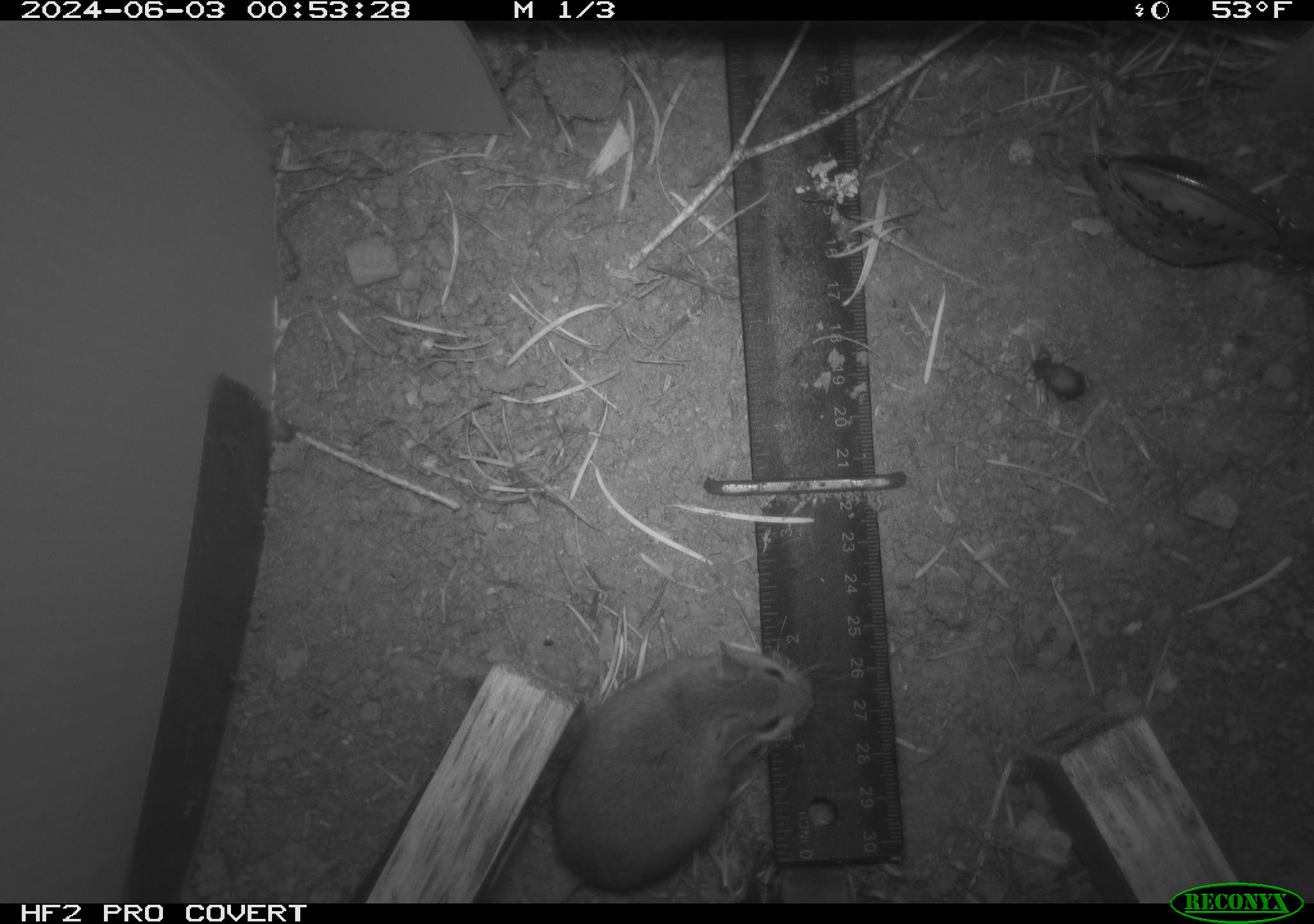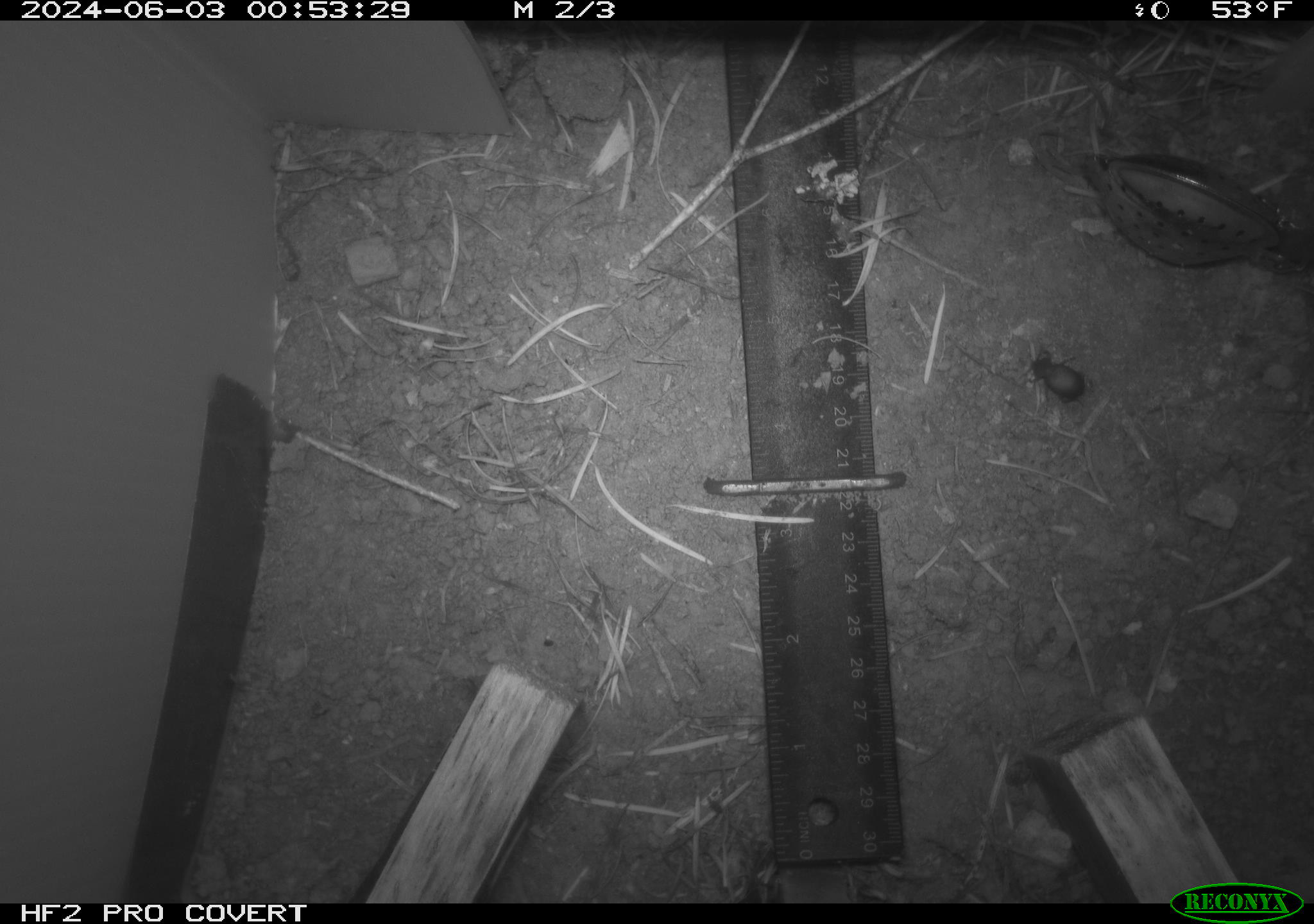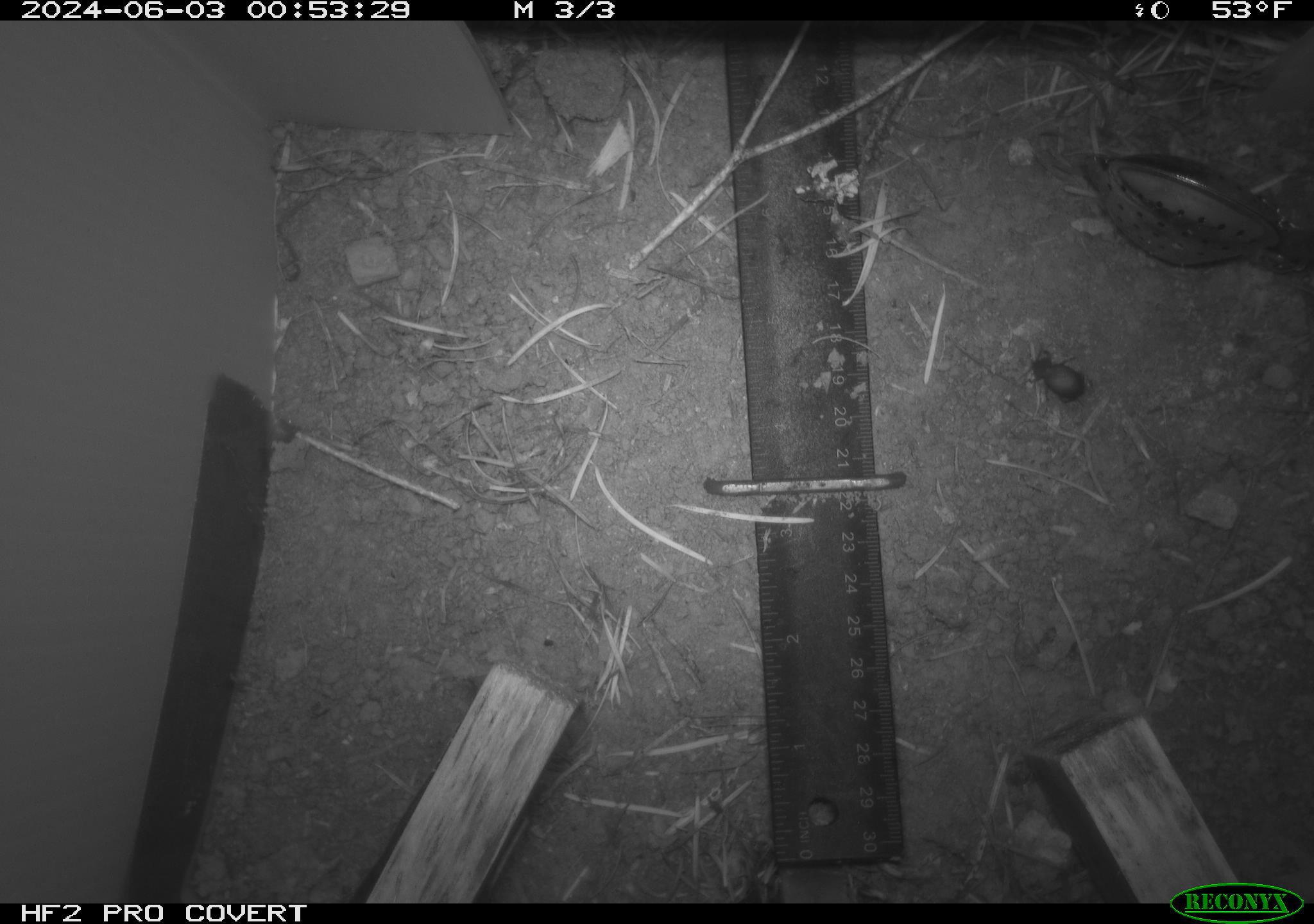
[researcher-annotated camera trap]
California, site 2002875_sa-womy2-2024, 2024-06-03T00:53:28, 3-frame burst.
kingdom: Animalia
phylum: Chordata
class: Mammalia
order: Rodentia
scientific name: Rodentia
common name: rodent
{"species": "rodent (Rodentia)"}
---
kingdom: Animalia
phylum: Arthropoda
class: Insecta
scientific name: Insecta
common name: insect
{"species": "insect (Insecta)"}